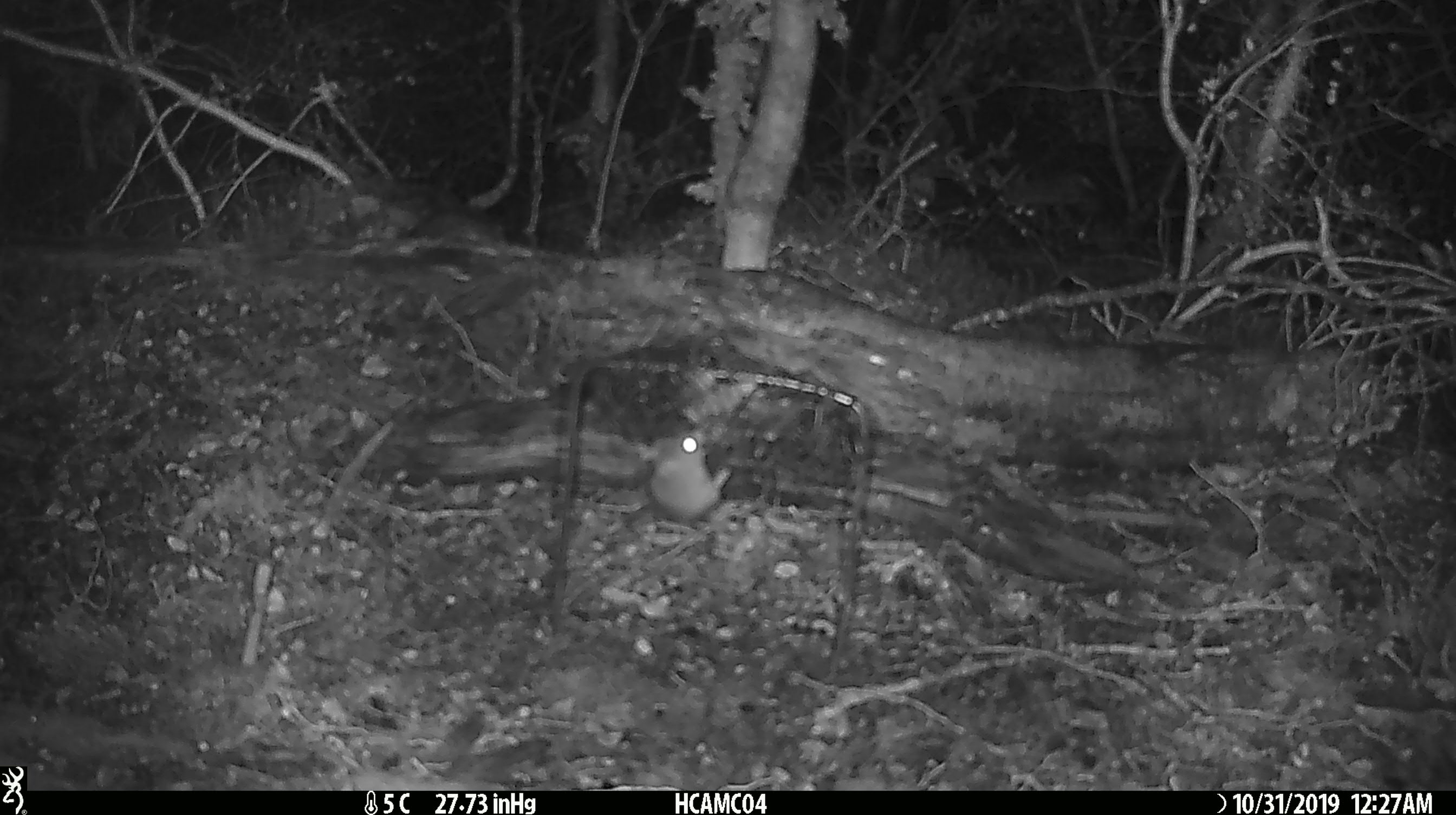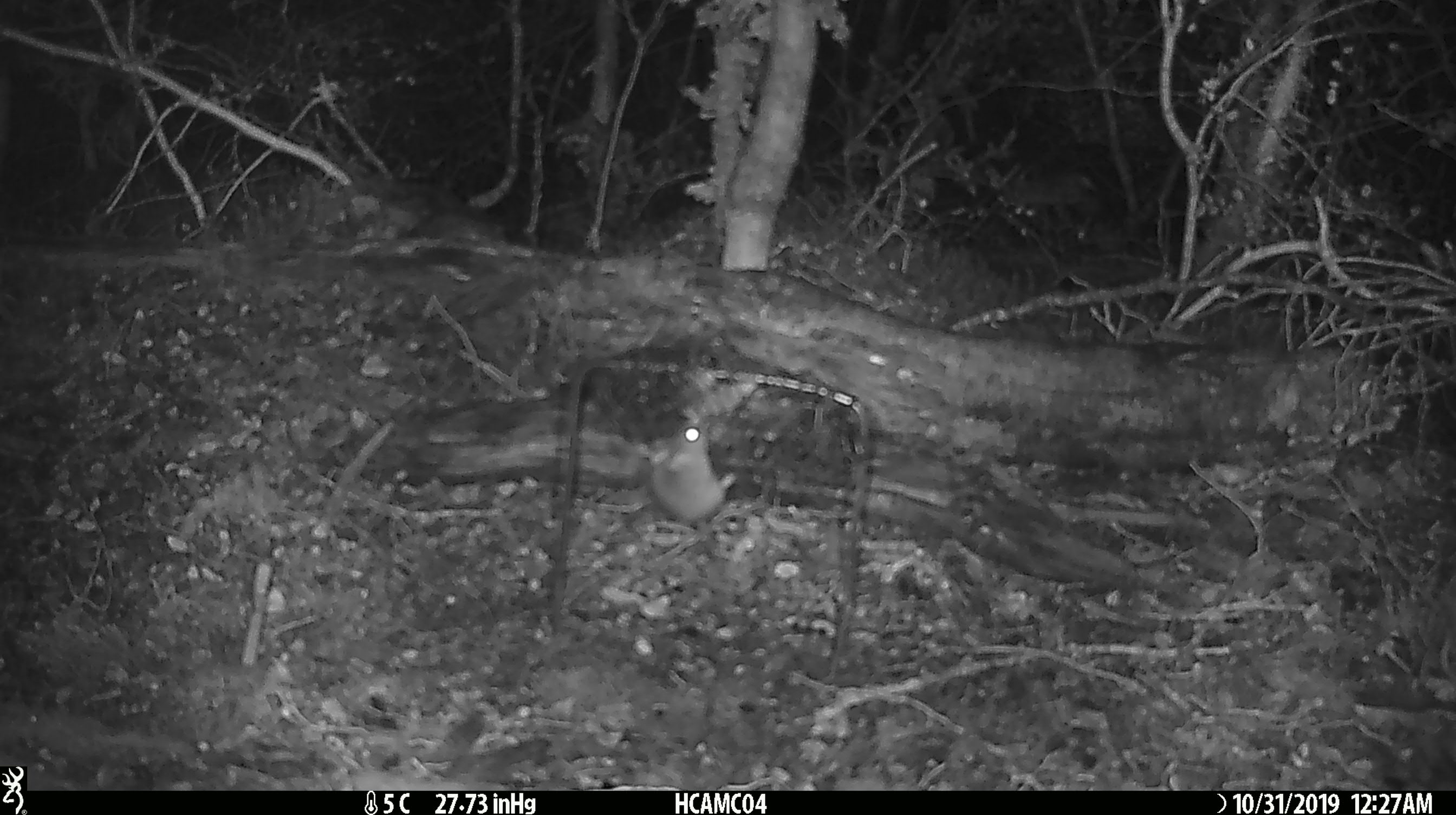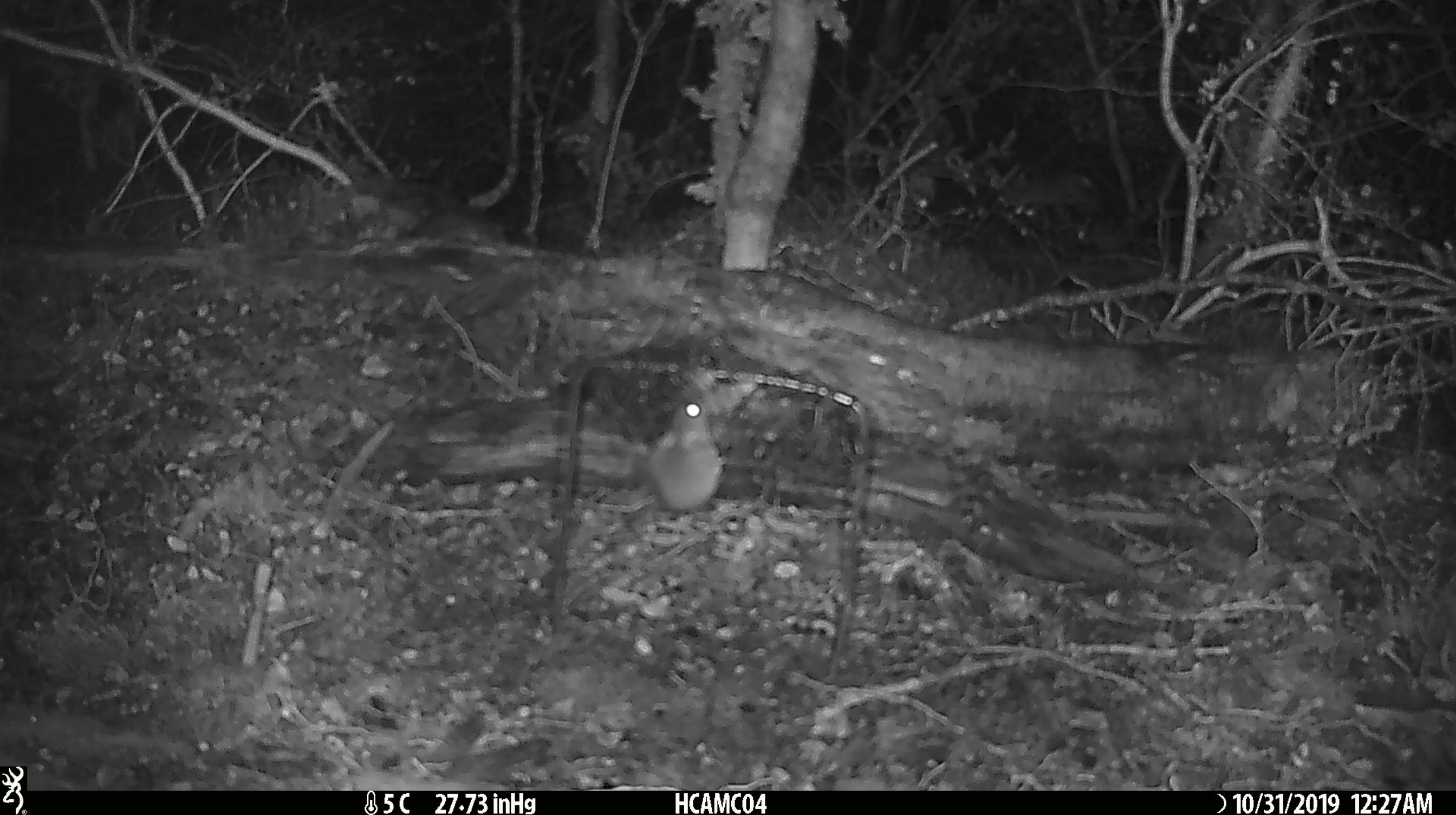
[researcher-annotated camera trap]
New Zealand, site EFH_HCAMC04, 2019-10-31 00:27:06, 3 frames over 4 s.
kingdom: Animalia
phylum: Chordata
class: Mammalia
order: Rodentia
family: Muridae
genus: Mus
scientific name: Mus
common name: mouse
Mouse (Mus).